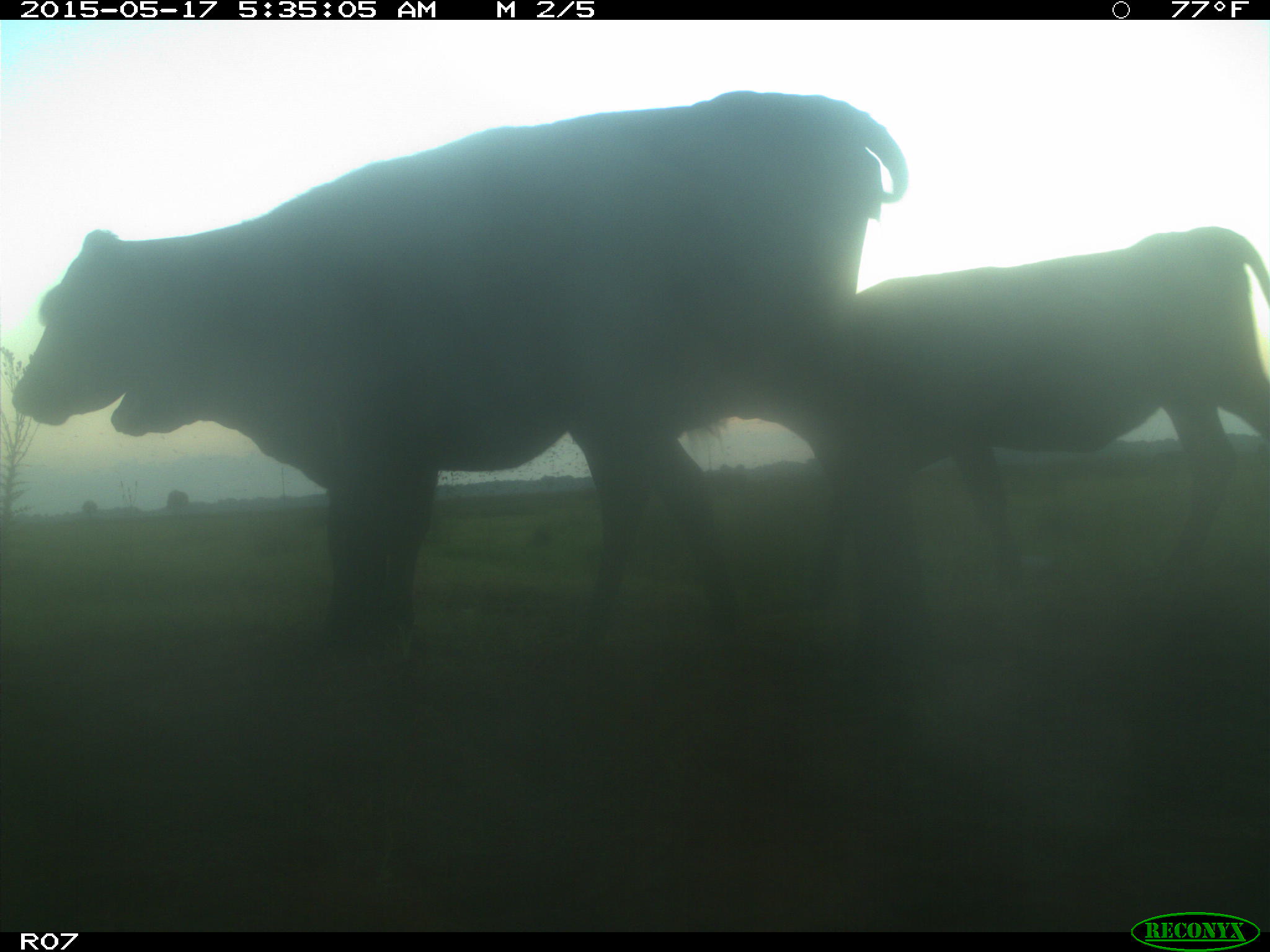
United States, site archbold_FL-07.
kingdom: Animalia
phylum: Chordata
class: Mammalia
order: Artiodactyla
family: Bovidae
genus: Bos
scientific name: Bos taurus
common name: domestic cow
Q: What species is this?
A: Bos taurus (domestic cow).